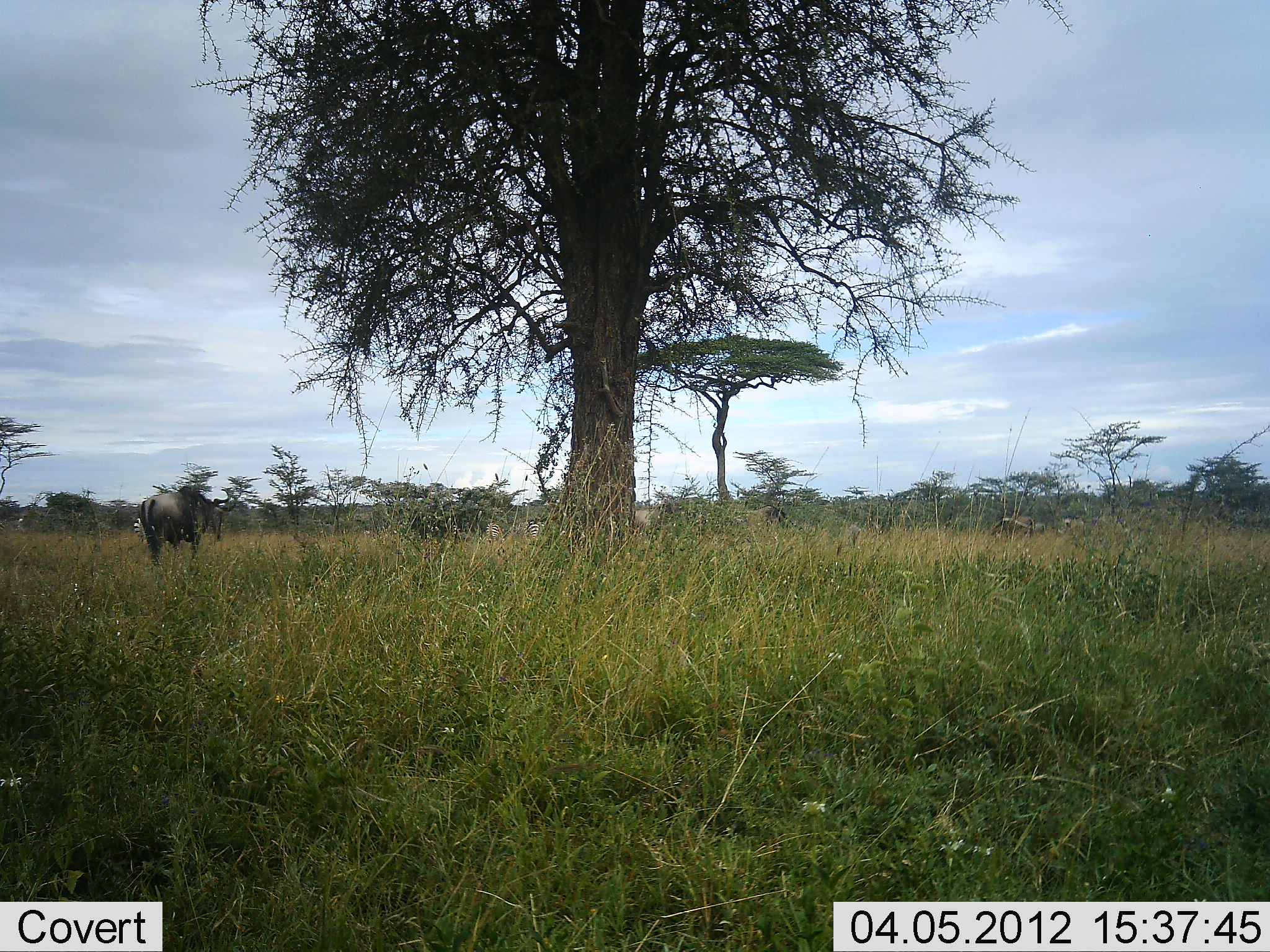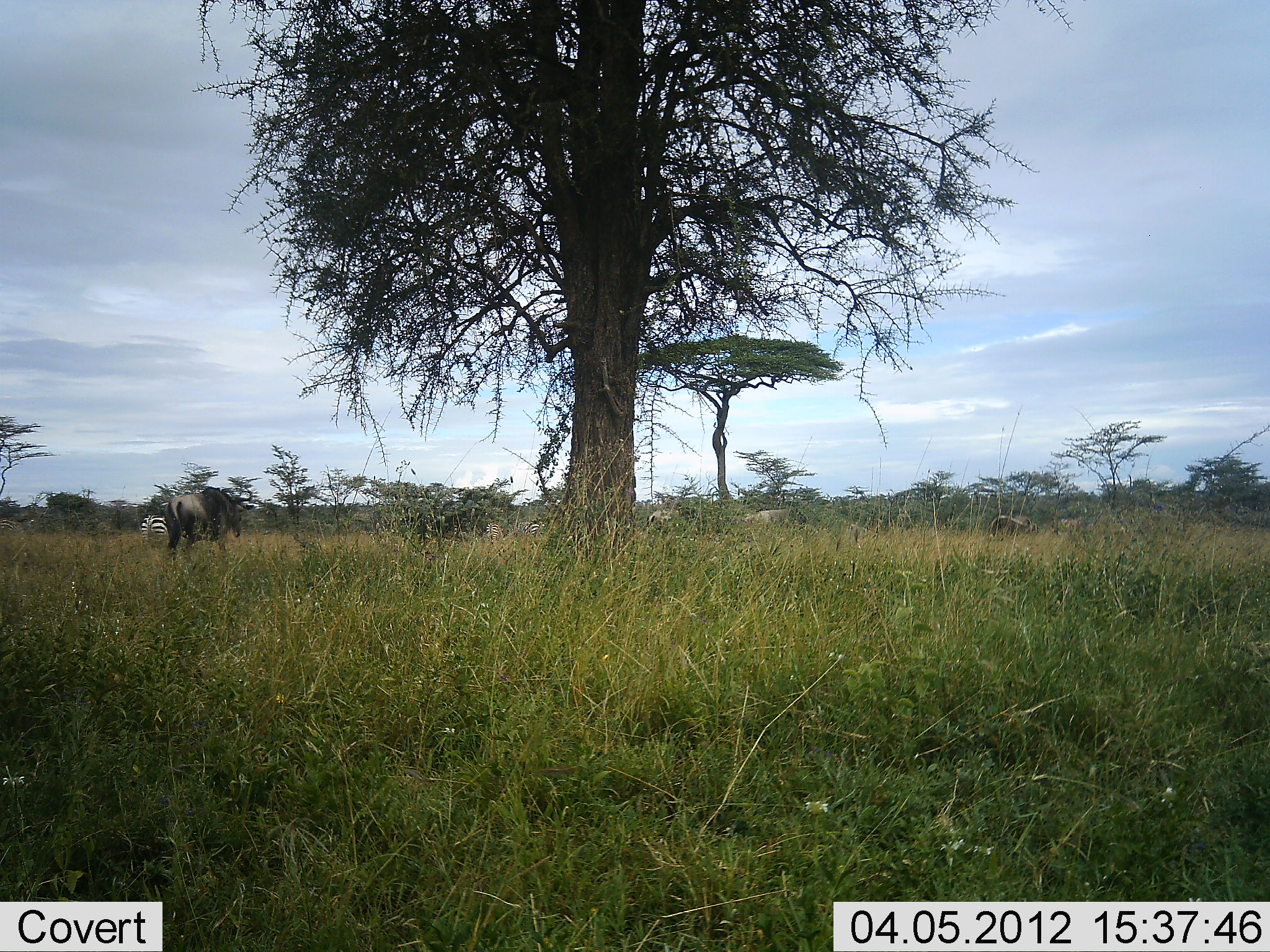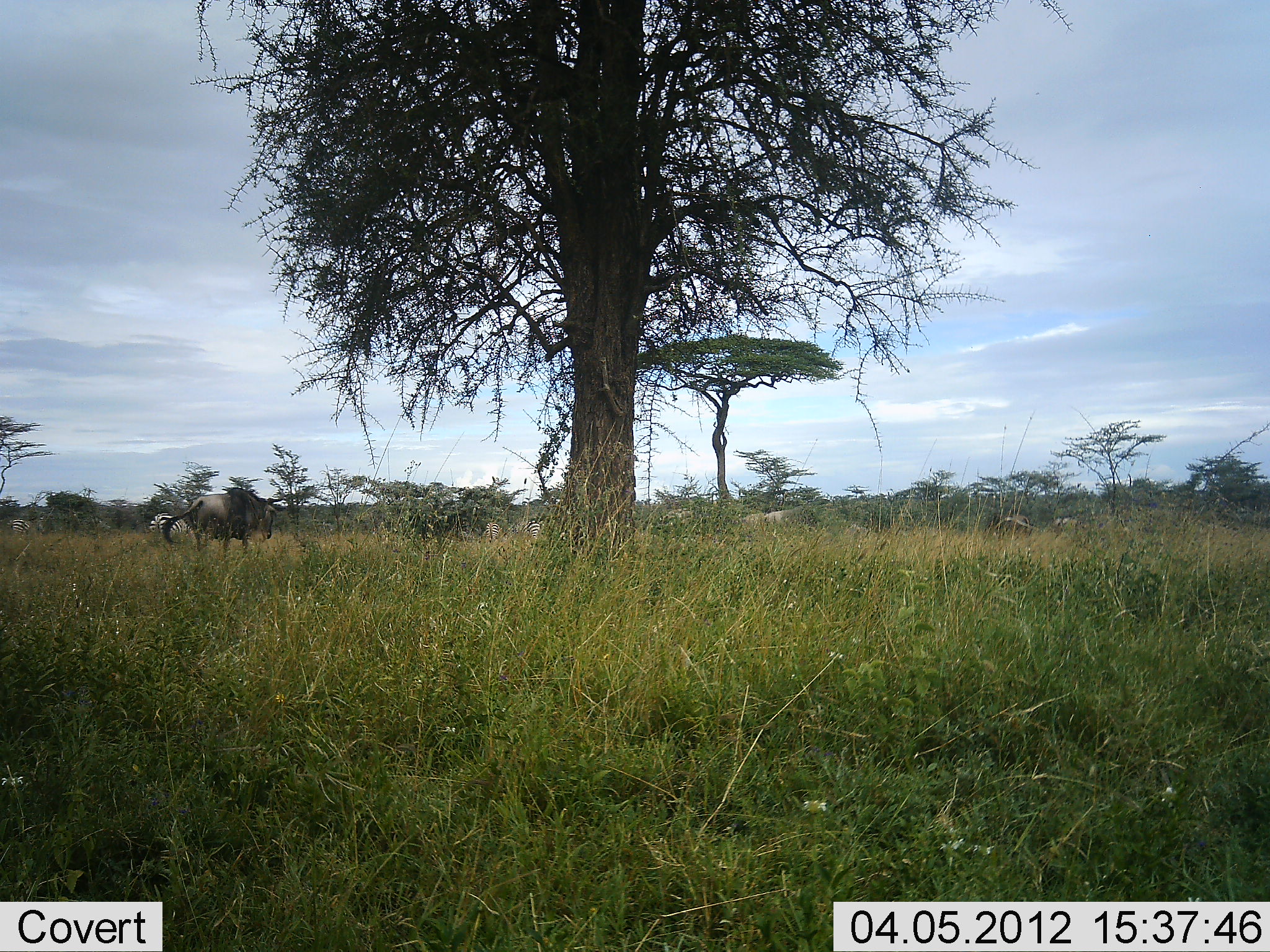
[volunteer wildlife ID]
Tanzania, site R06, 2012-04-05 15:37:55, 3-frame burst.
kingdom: Animalia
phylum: Chordata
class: Mammalia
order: Artiodactyla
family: Bovidae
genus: Connochaetes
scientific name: Connochaetes taurinus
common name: blue wildebeest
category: wildebeest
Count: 5.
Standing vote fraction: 27%.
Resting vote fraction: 0%.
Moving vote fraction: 93%.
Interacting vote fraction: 0%.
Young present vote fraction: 0%.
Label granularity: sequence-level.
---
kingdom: Animalia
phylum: Chordata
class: Mammalia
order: Perissodactyla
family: Equidae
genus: Equus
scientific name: Equus quagga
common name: plains zebra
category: zebra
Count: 2.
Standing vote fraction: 46%.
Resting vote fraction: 0%.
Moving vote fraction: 54%.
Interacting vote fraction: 0%.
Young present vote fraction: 0%.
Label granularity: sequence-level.